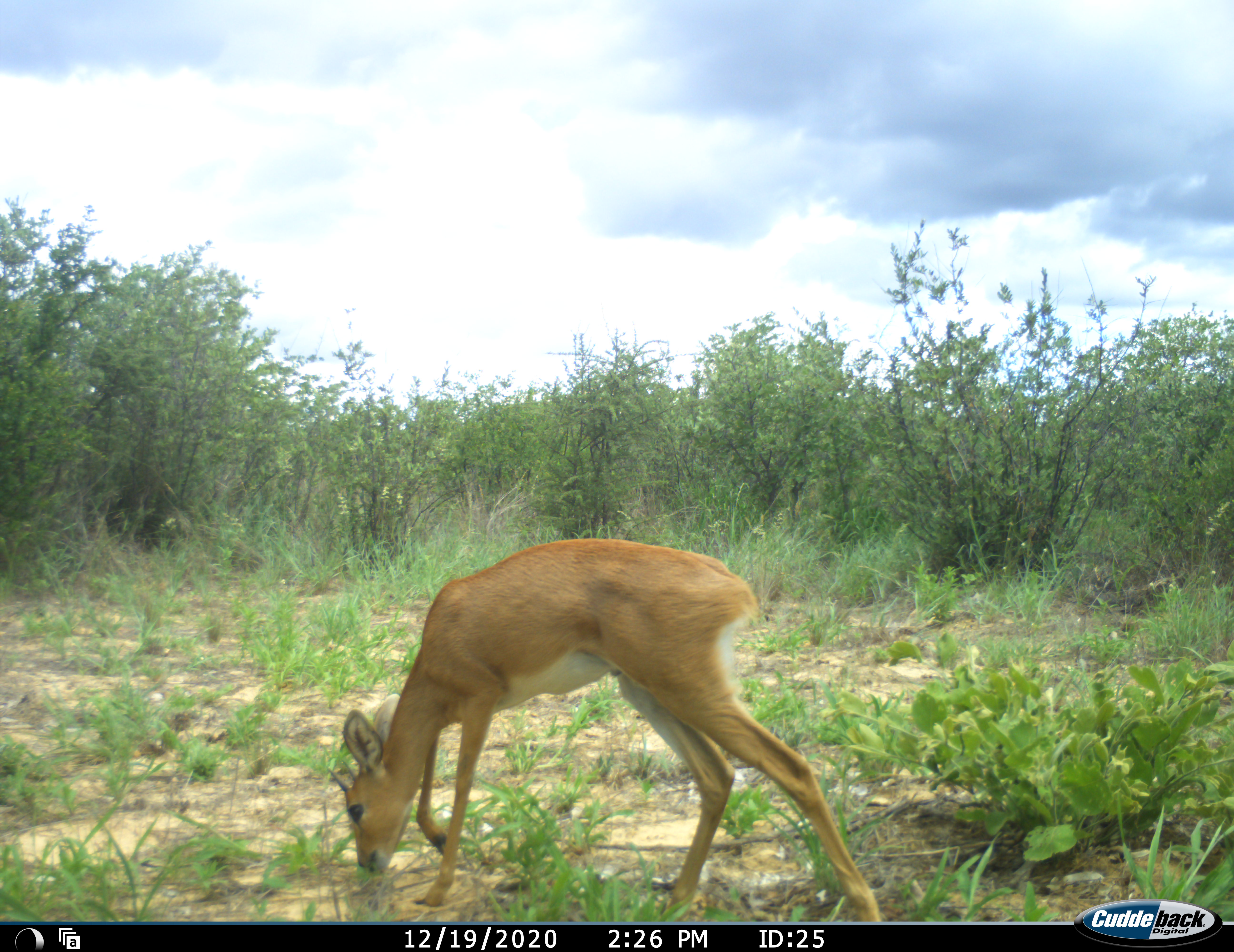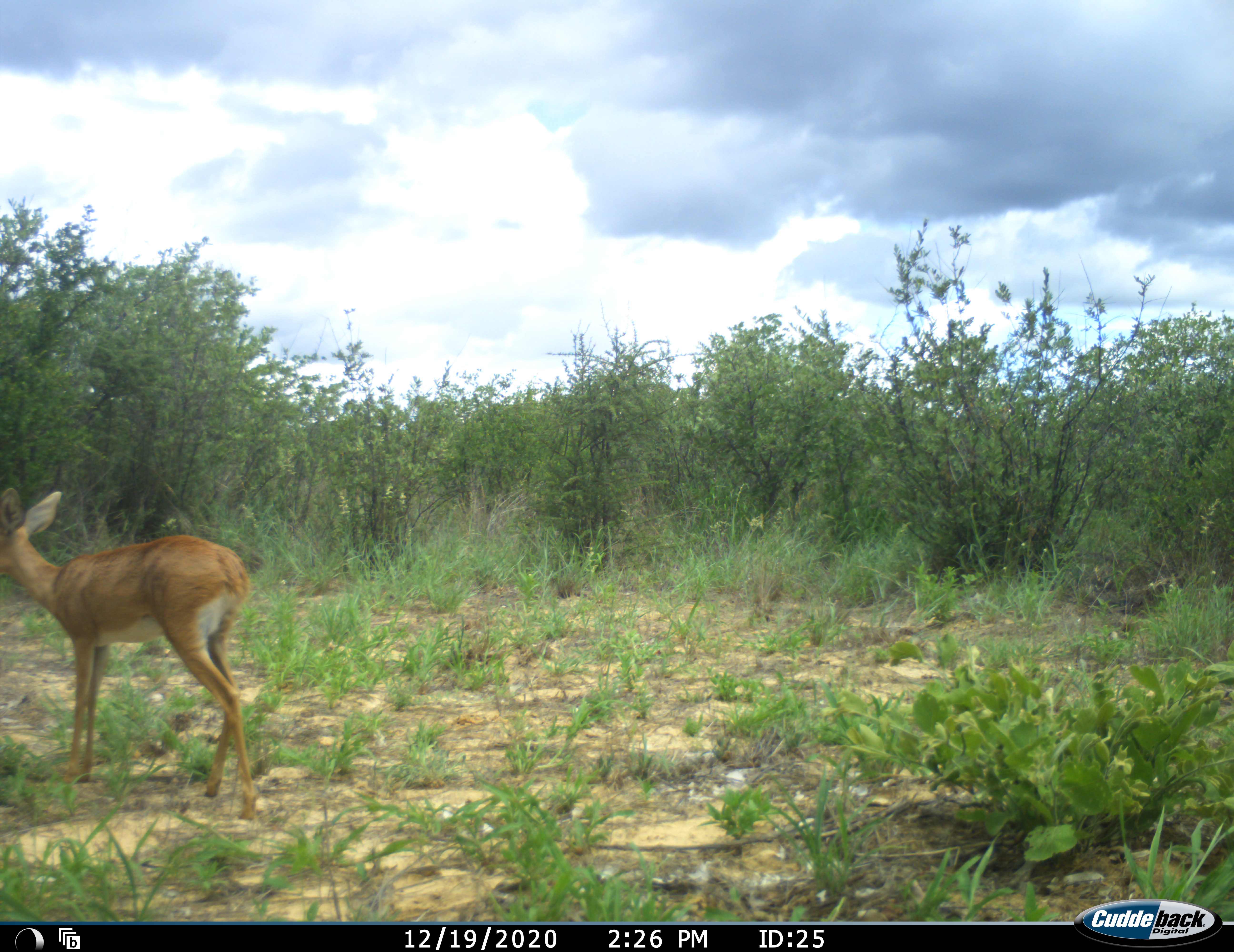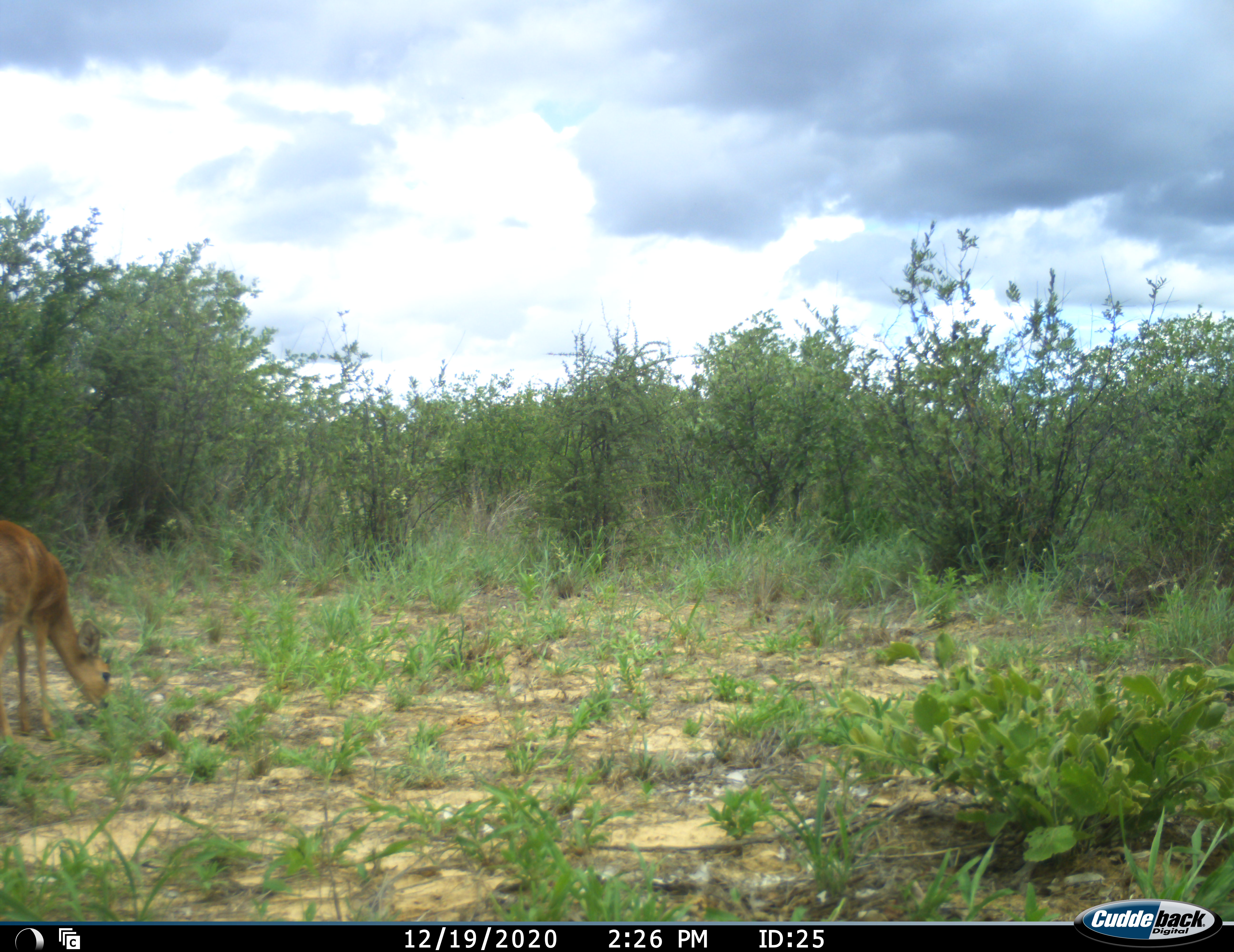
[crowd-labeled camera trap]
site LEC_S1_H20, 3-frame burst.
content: unidentified animal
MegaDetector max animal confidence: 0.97